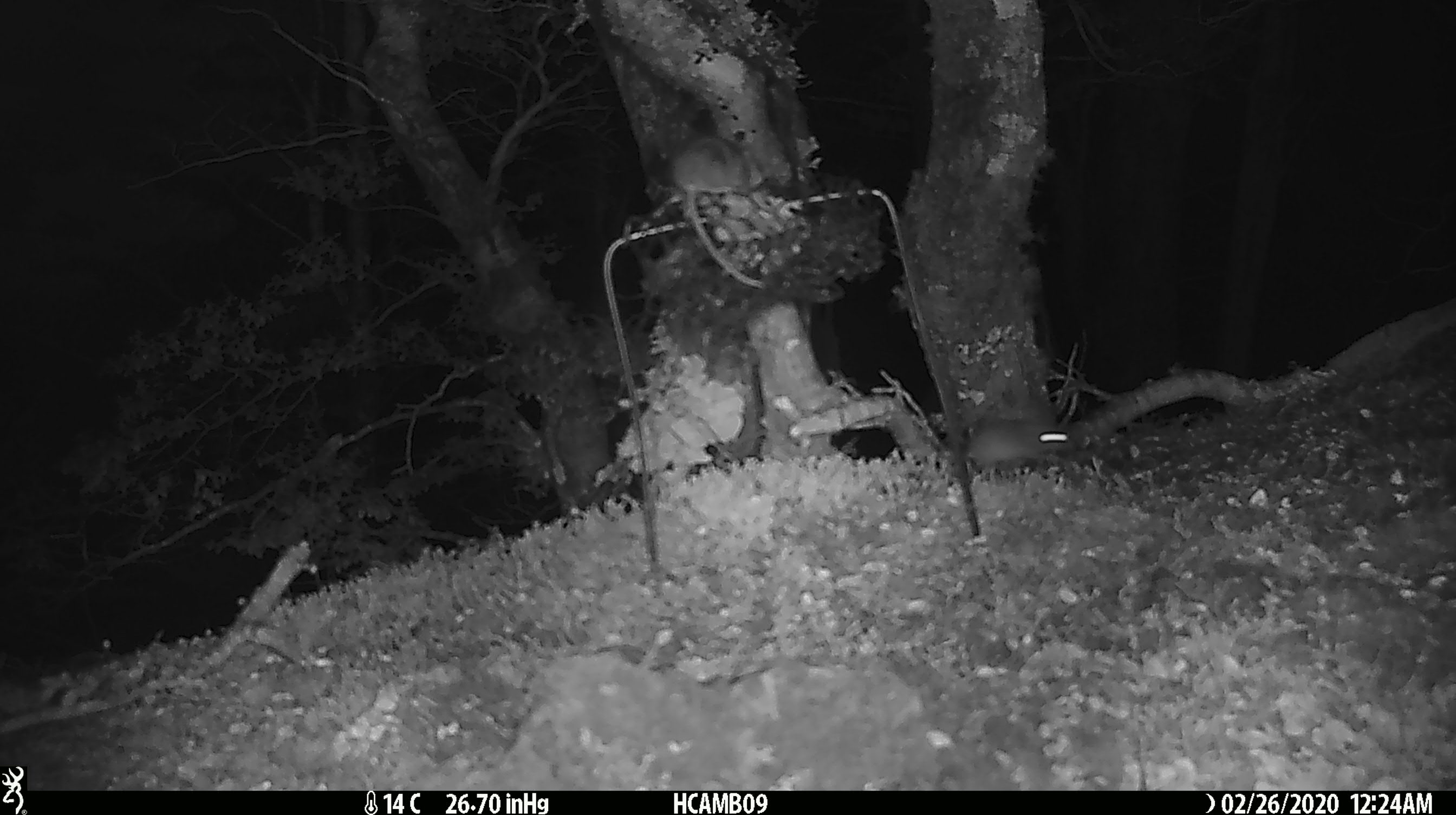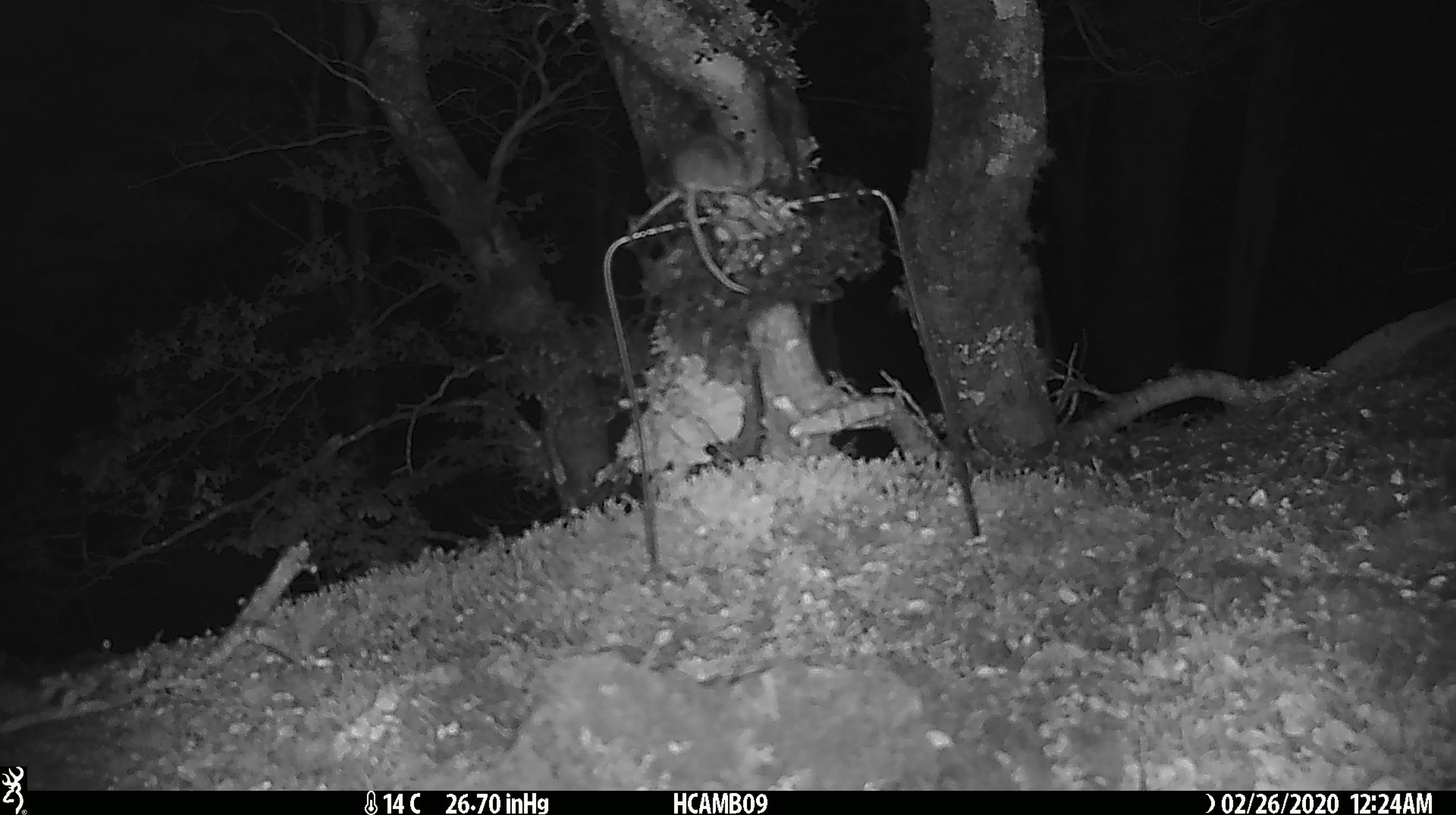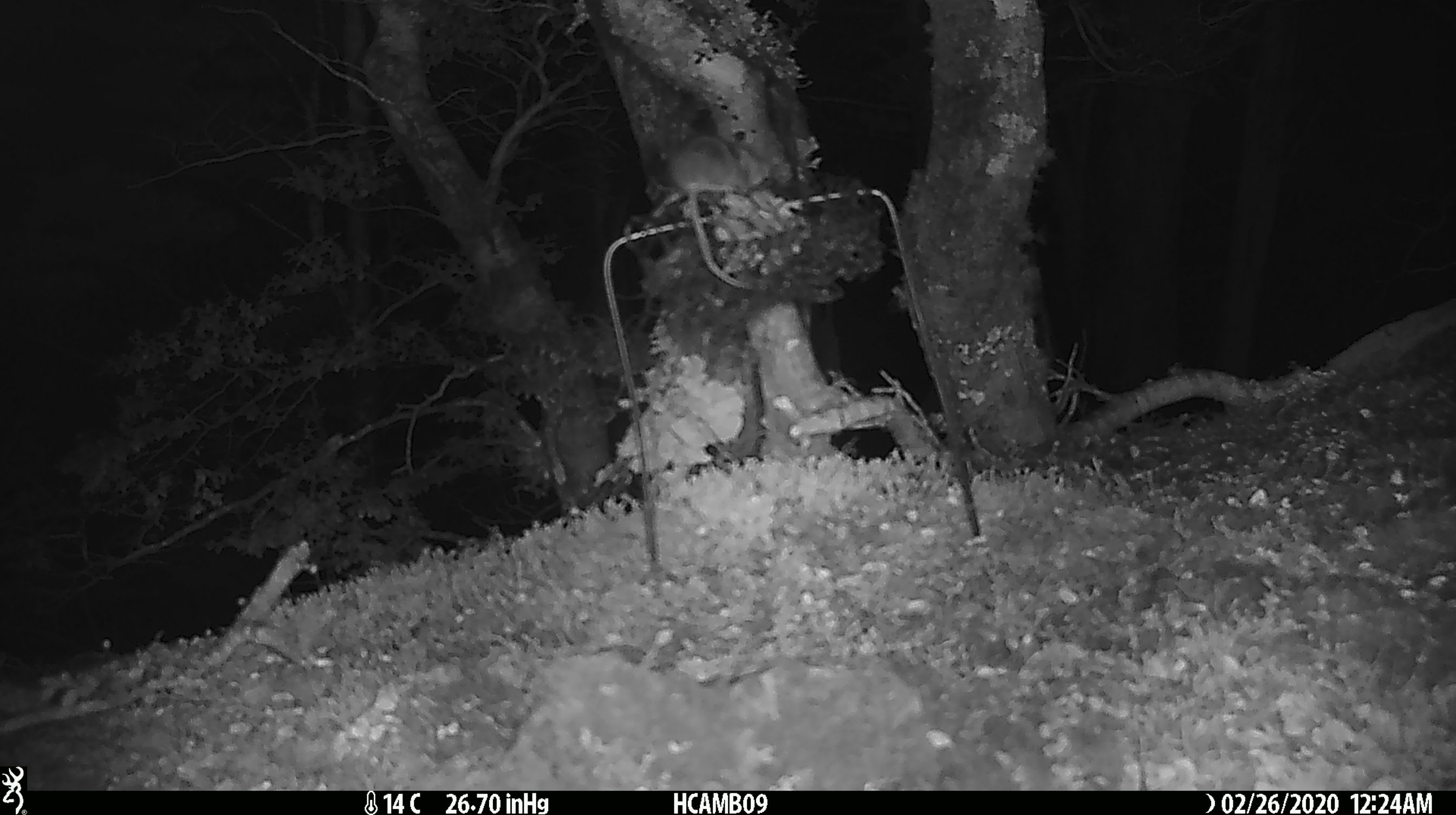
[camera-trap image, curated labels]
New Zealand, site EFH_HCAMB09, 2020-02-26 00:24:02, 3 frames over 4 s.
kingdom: Animalia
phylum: Chordata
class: Mammalia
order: Rodentia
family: Muridae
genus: Mus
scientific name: Mus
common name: mouse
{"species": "mouse (Mus)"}